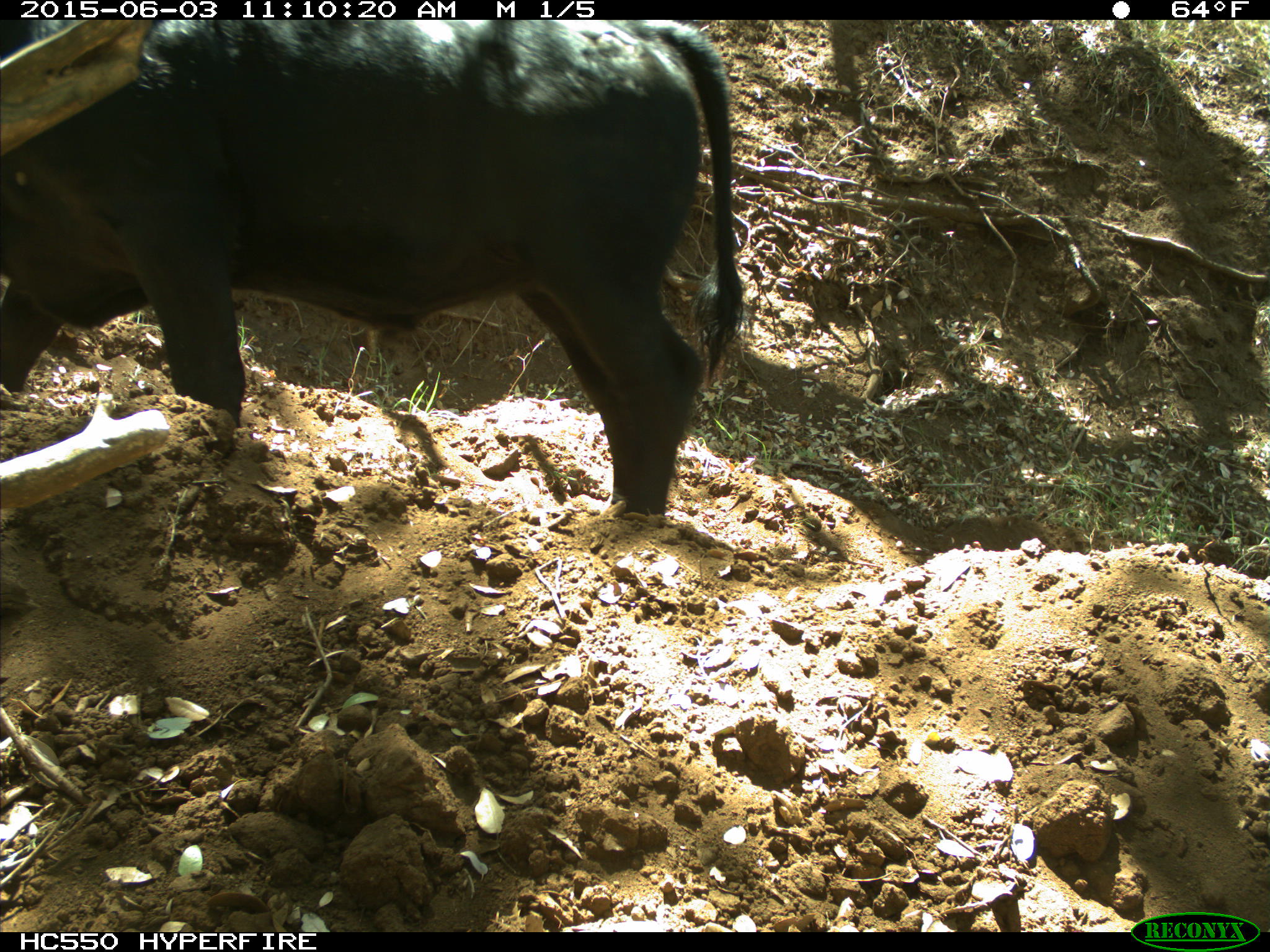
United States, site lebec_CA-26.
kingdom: Animalia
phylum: Chordata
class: Mammalia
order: Artiodactyla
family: Bovidae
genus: Bos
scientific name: Bos taurus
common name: domestic cow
Bos taurus (domestic cow).